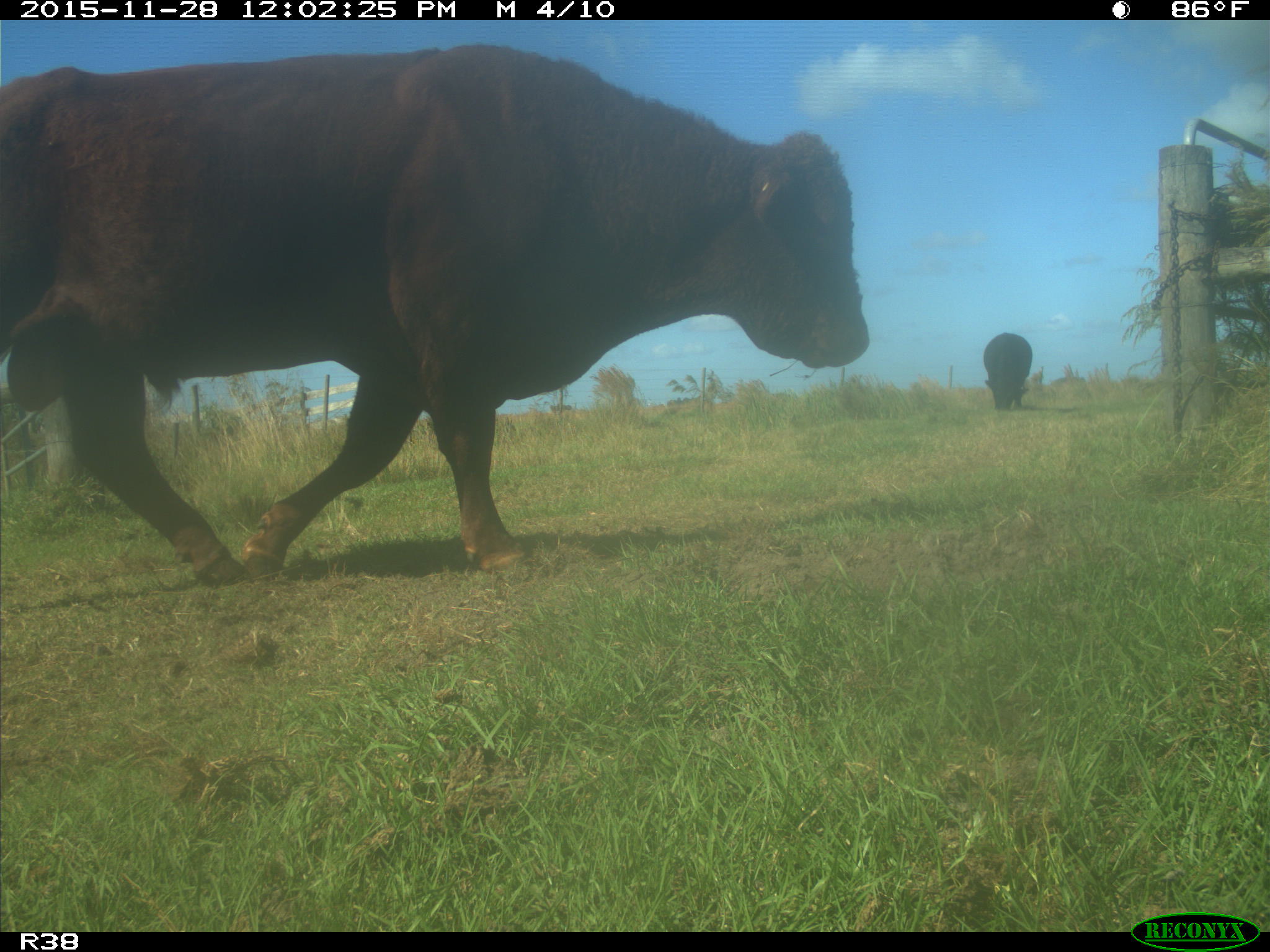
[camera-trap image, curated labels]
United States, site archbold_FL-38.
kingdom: Animalia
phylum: Chordata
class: Mammalia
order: Artiodactyla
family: Bovidae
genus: Bos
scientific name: Bos taurus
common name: domestic cow